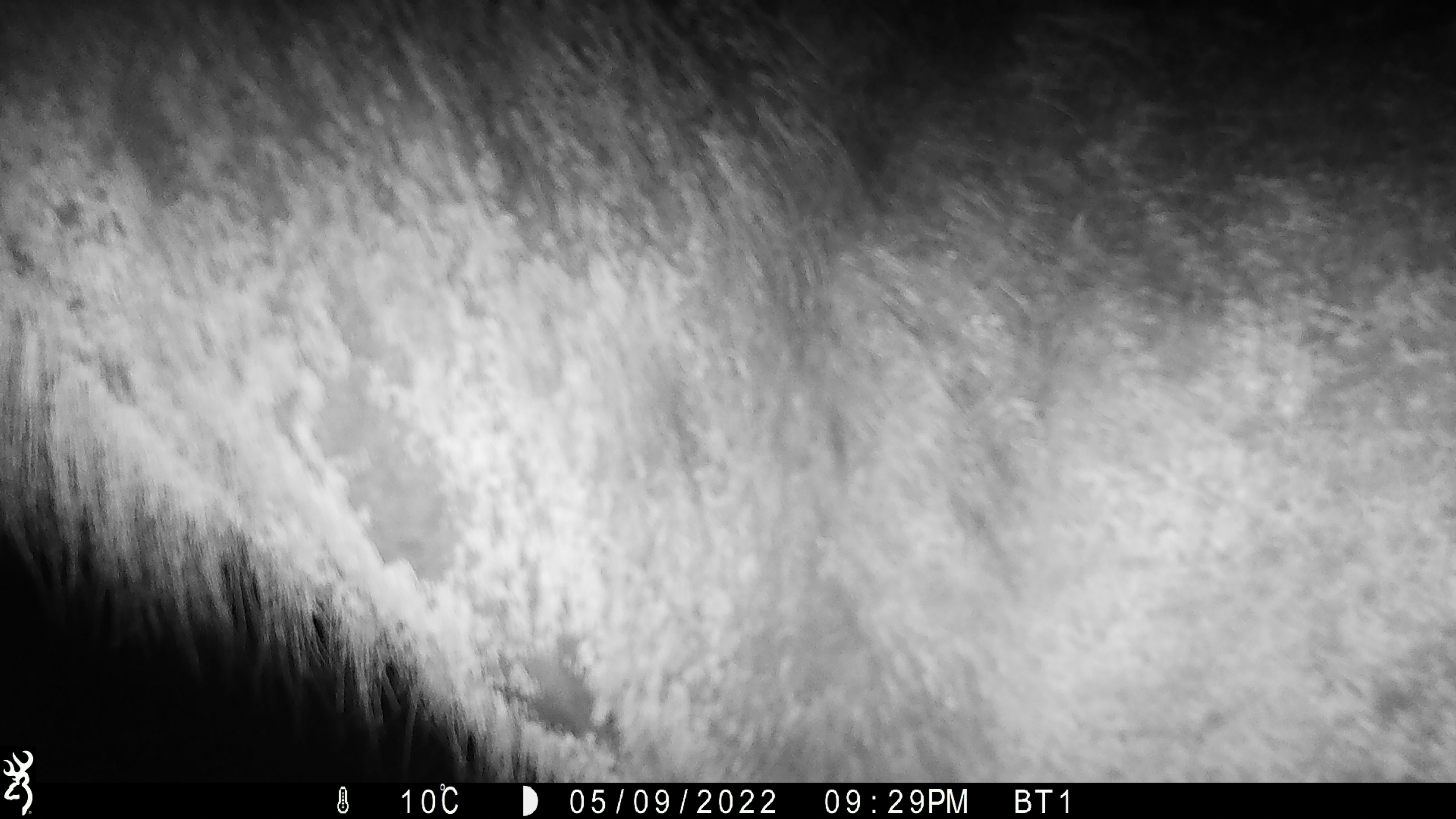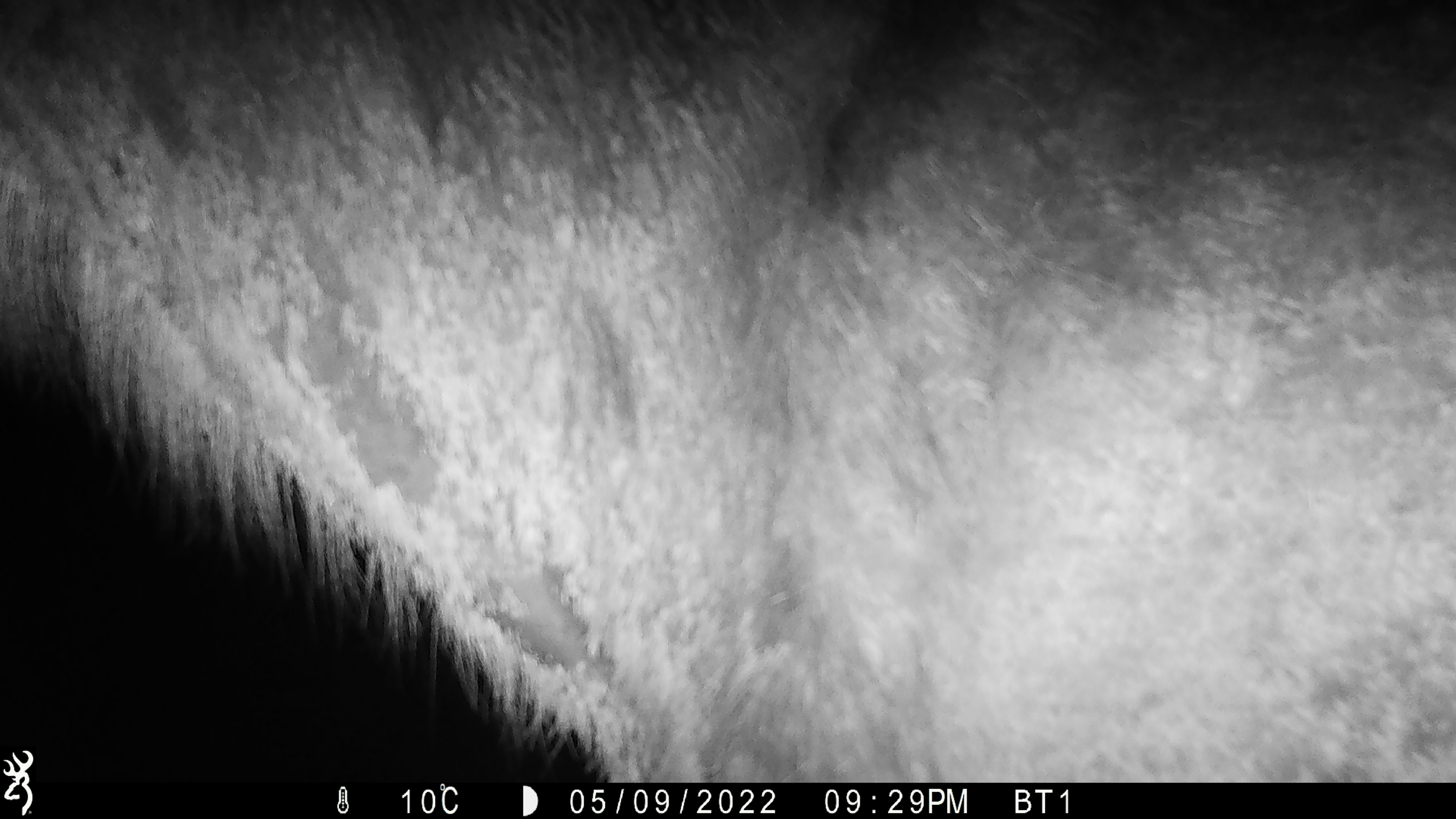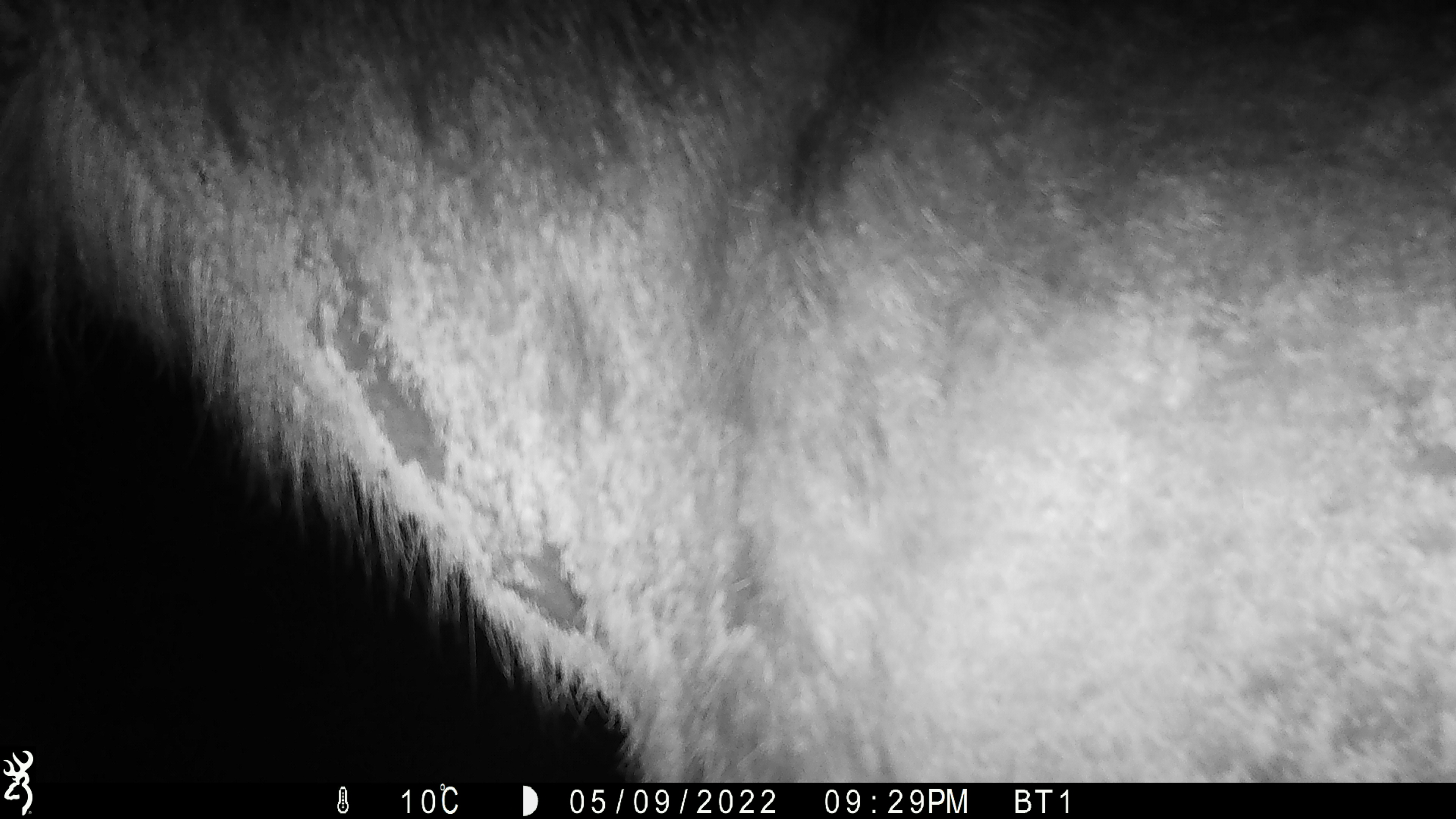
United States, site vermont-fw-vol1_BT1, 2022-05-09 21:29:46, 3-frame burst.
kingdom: Animalia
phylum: Chordata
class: Mammalia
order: Artiodactyla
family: Cervidae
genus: Alces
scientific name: Alces alces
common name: moose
Moose (Alces alces).